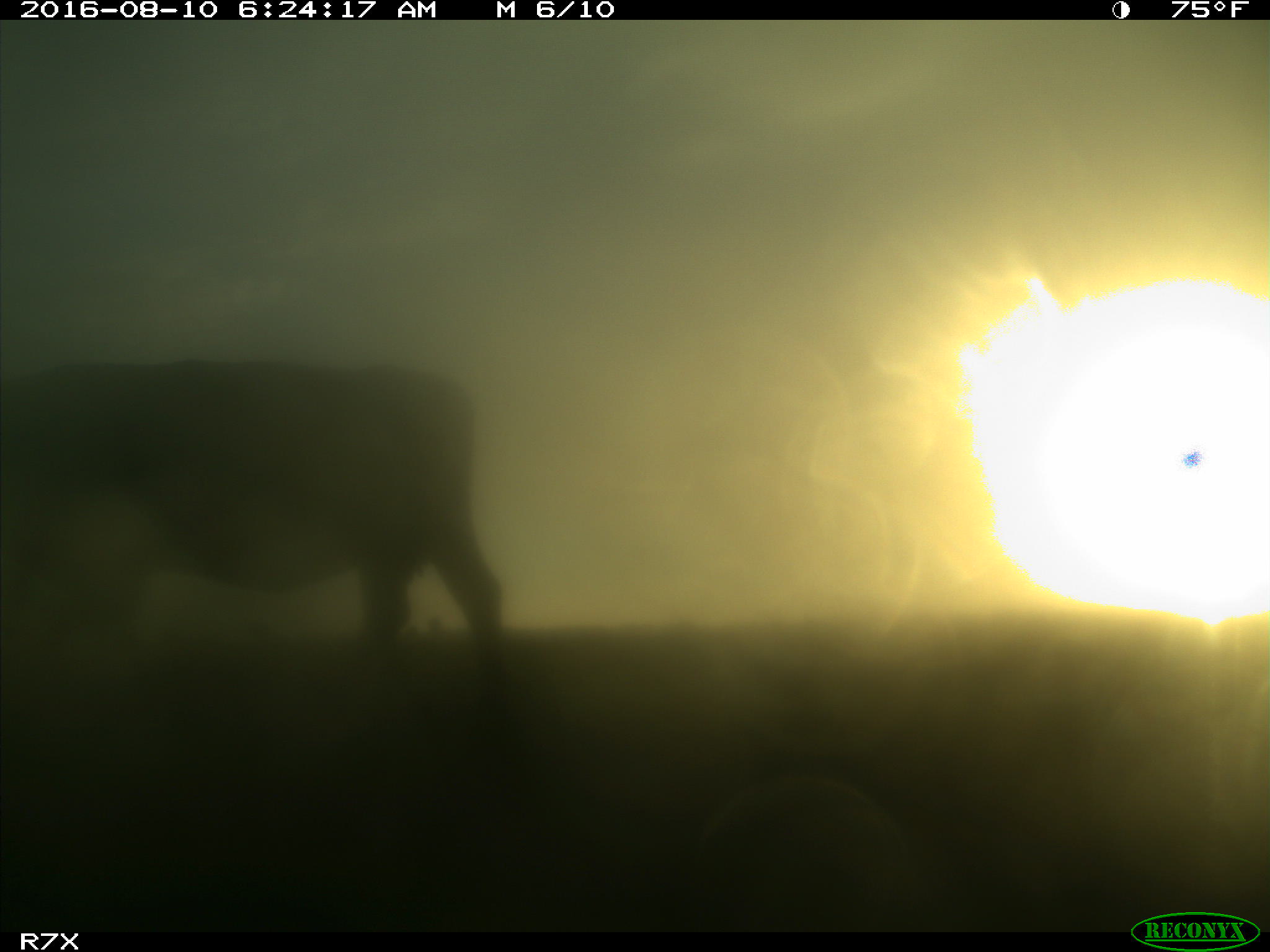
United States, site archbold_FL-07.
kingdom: Animalia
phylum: Chordata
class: Mammalia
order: Artiodactyla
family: Bovidae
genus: Bos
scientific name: Bos taurus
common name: domestic cow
Bos taurus (domestic cow).